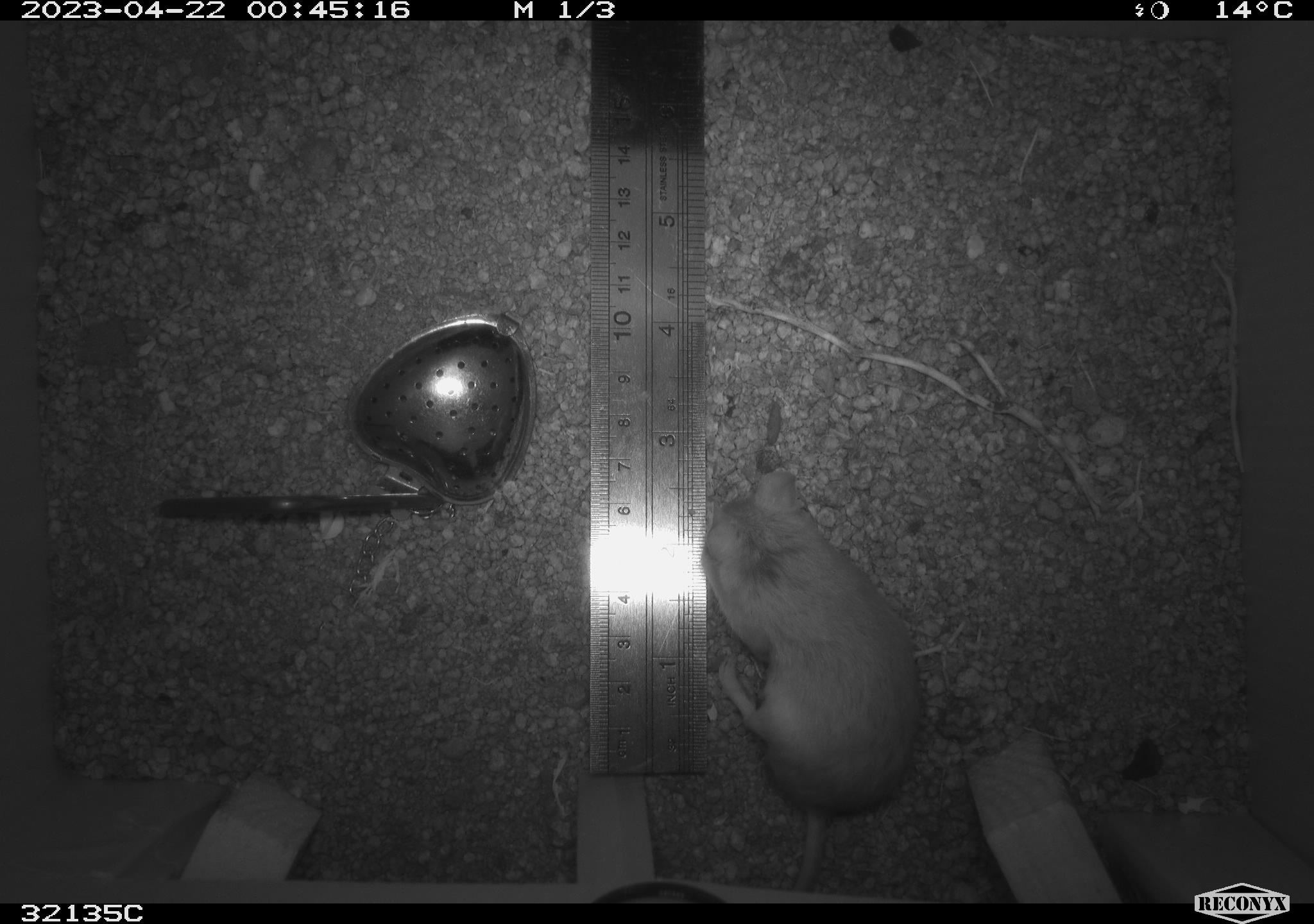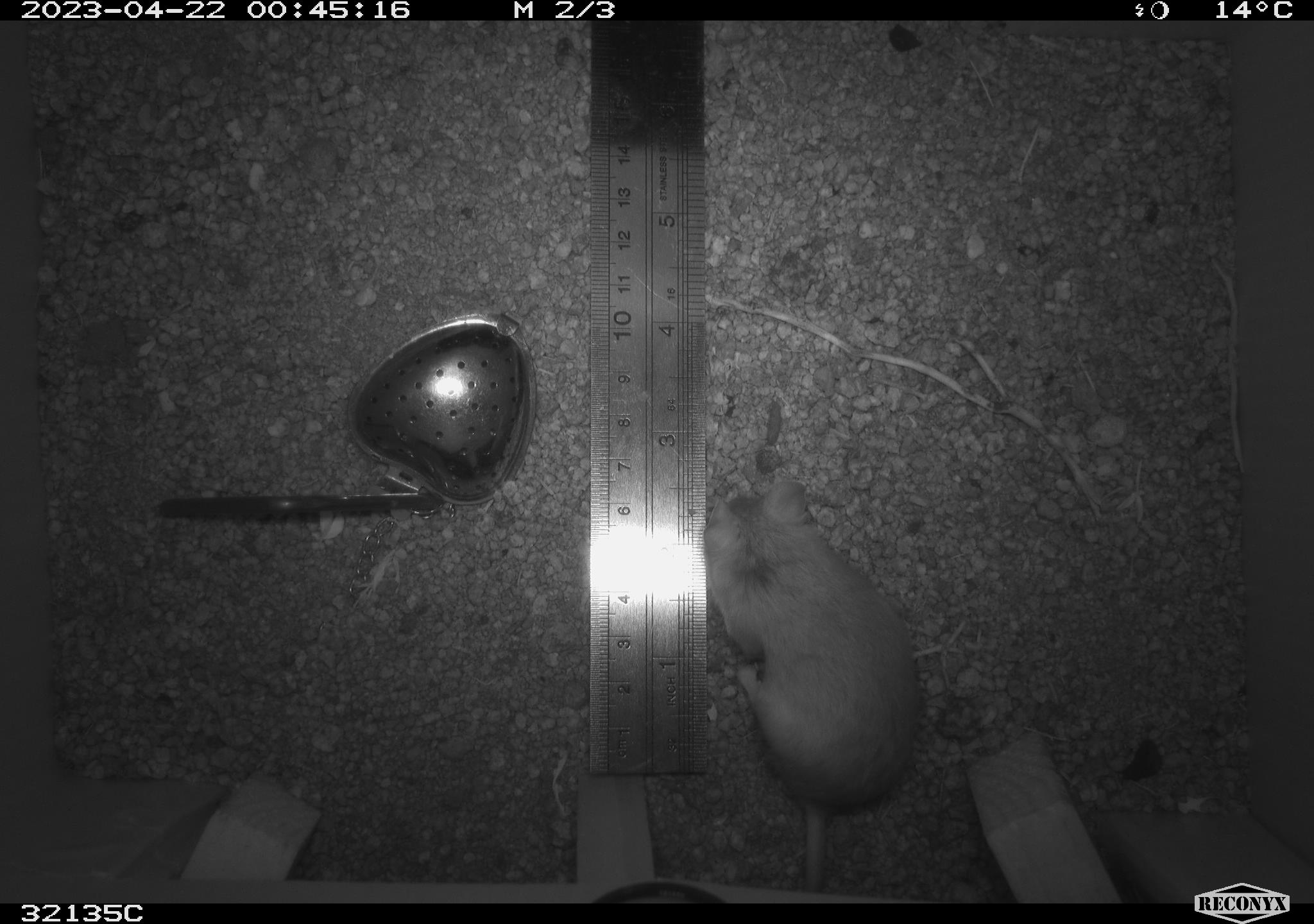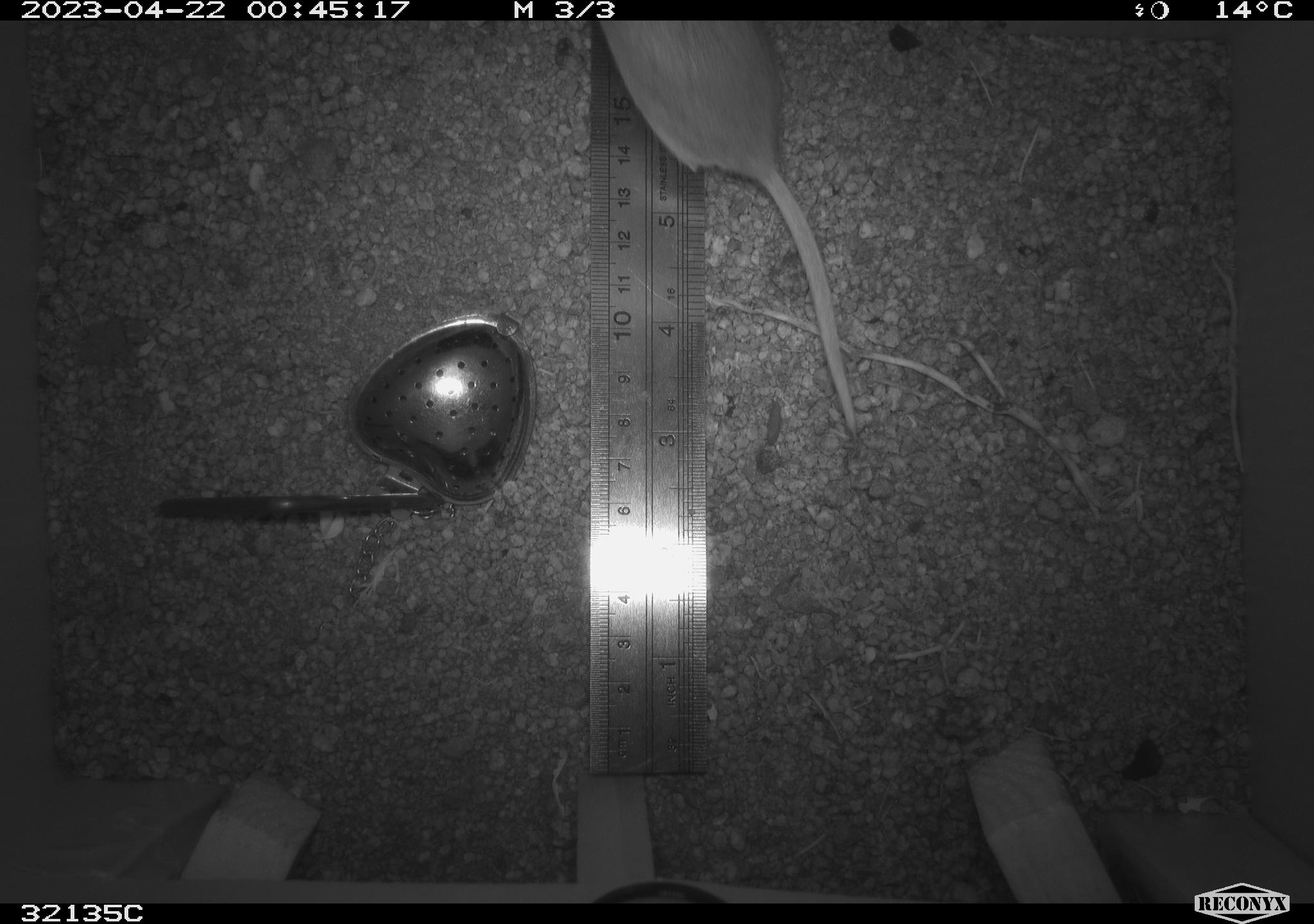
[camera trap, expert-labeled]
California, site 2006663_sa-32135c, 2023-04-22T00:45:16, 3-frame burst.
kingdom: Animalia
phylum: Chordata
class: Mammalia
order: Rodentia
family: Heteromyidae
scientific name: Heteromyidae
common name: kangaroo rats and pocket mice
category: heteromyidae family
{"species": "heteromyidae family (kangaroo rats and pocket mice) (Heteromyidae)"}